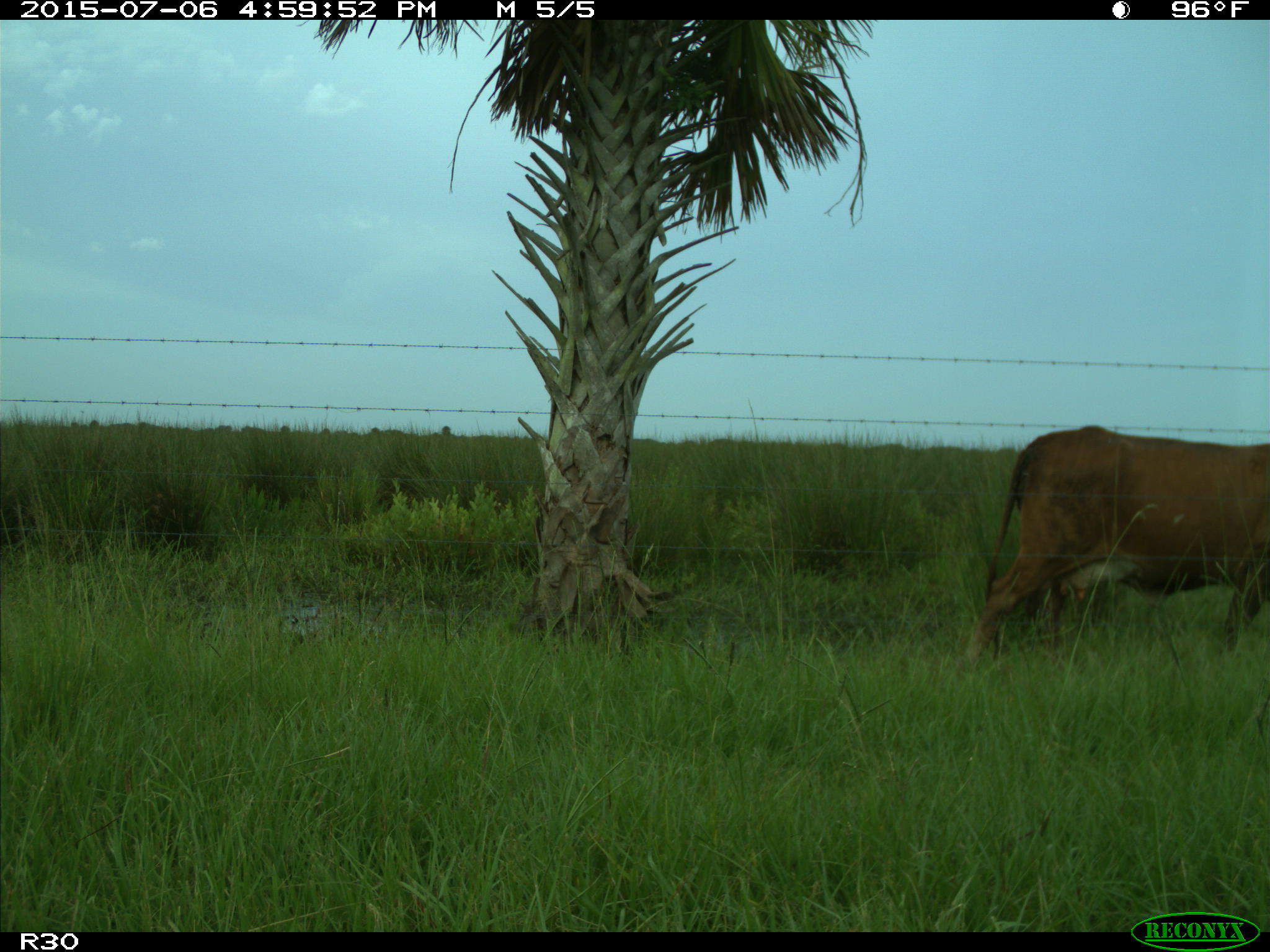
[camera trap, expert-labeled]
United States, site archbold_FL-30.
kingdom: Animalia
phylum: Chordata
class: Mammalia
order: Artiodactyla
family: Bovidae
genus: Bos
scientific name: Bos taurus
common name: domestic cow